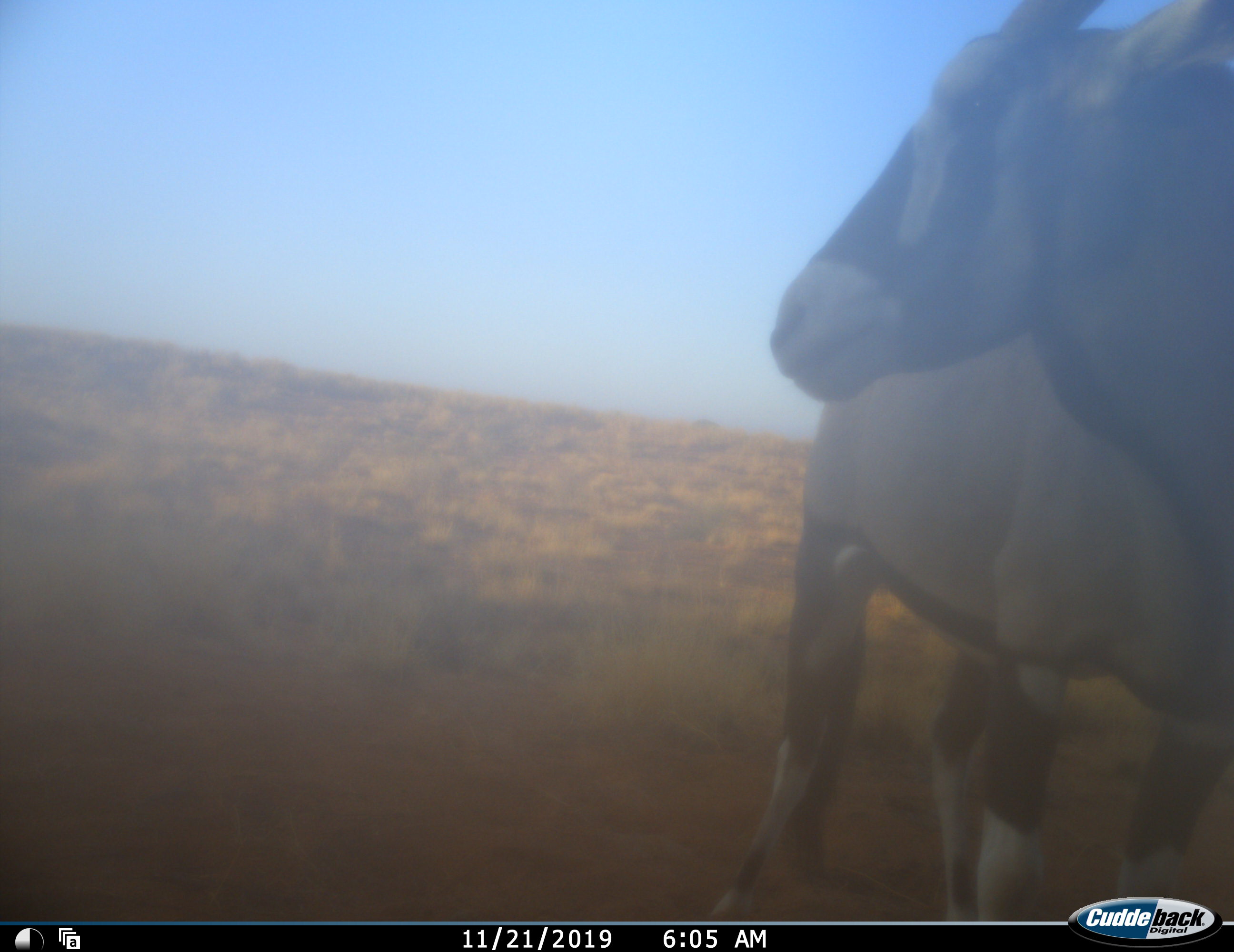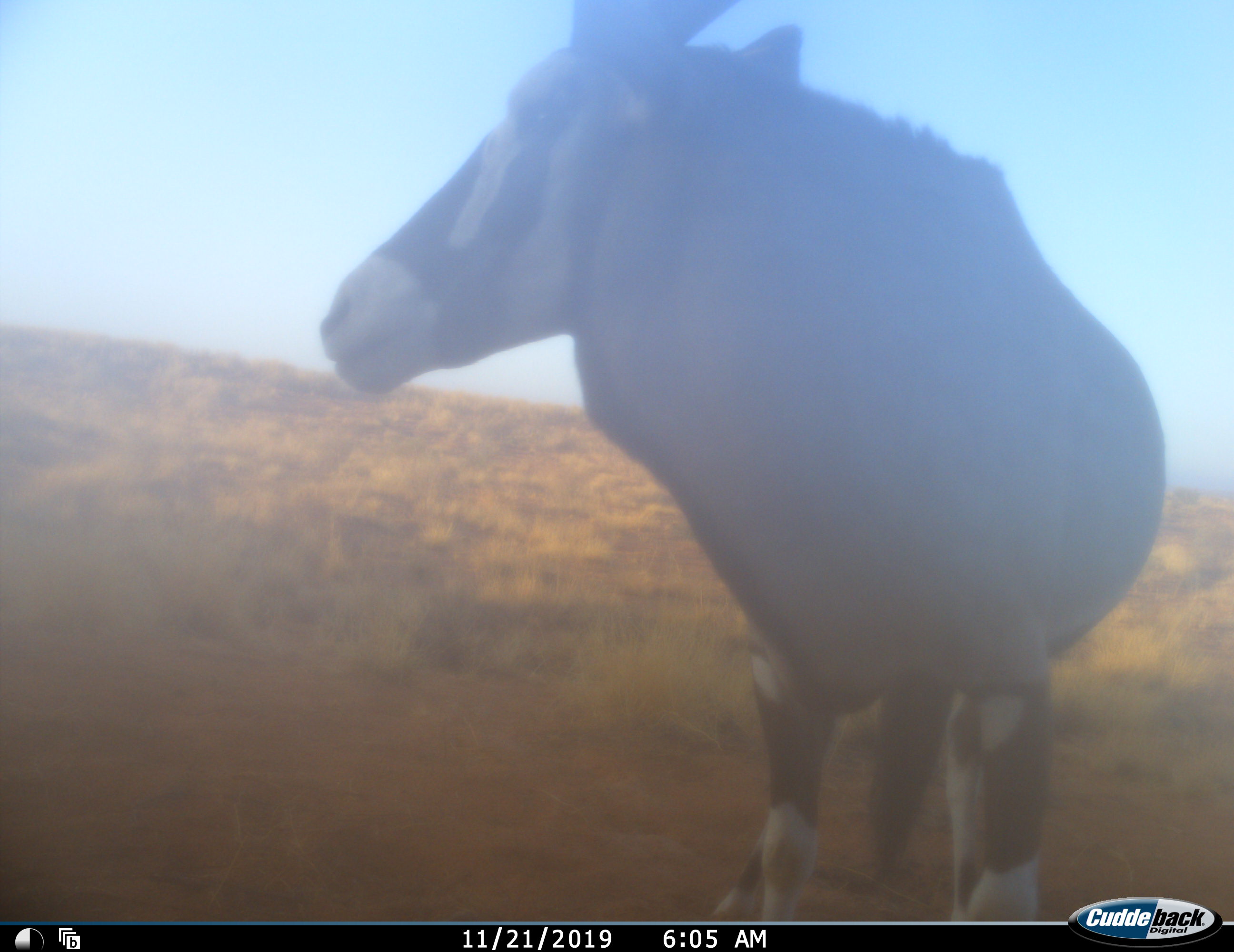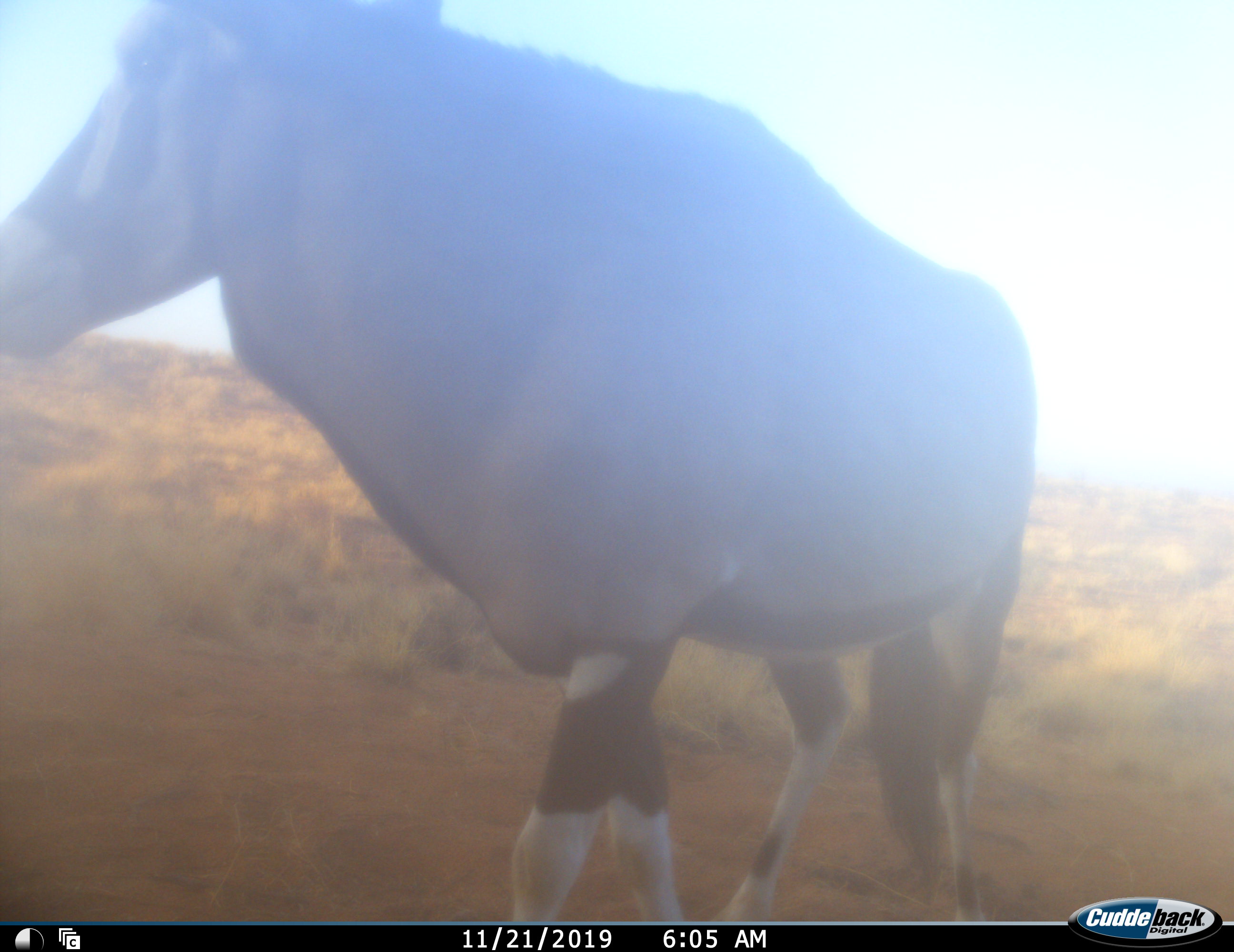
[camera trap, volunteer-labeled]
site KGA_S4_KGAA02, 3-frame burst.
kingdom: Animalia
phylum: Chordata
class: Mammalia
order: Artiodactyla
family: Bovidae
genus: Oryx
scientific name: Oryx gazella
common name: gemsbok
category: oryx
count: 1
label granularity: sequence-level